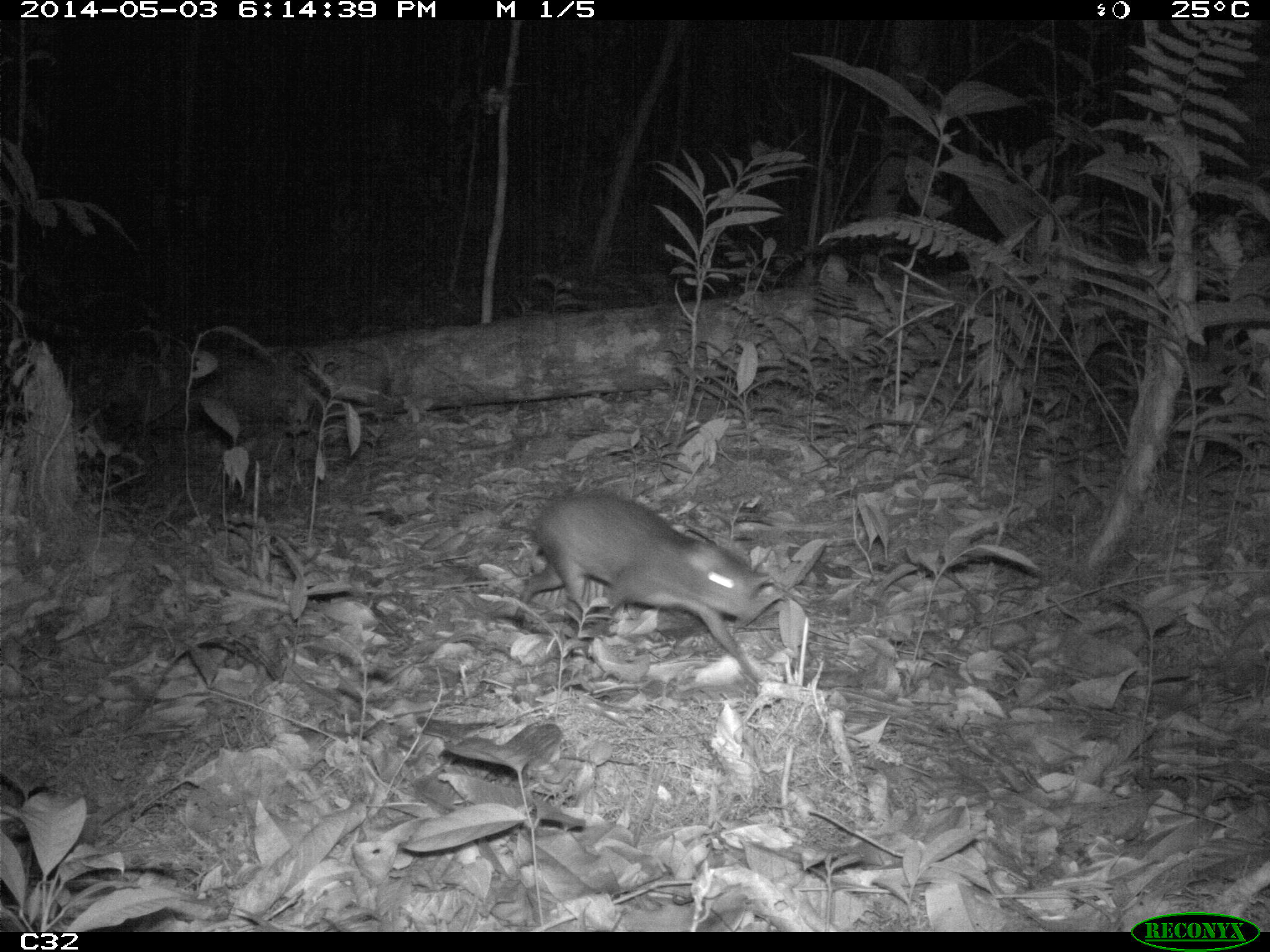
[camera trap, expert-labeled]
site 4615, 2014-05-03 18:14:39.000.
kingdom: Animalia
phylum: Chordata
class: Mammalia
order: Rodentia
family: Dasyproctidae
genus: Myoprocta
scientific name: Myoprocta pratti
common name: green acouchi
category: myoprocta pratii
Myoprocta pratii (green acouchi) (Myoprocta pratti), count 1, age adult.